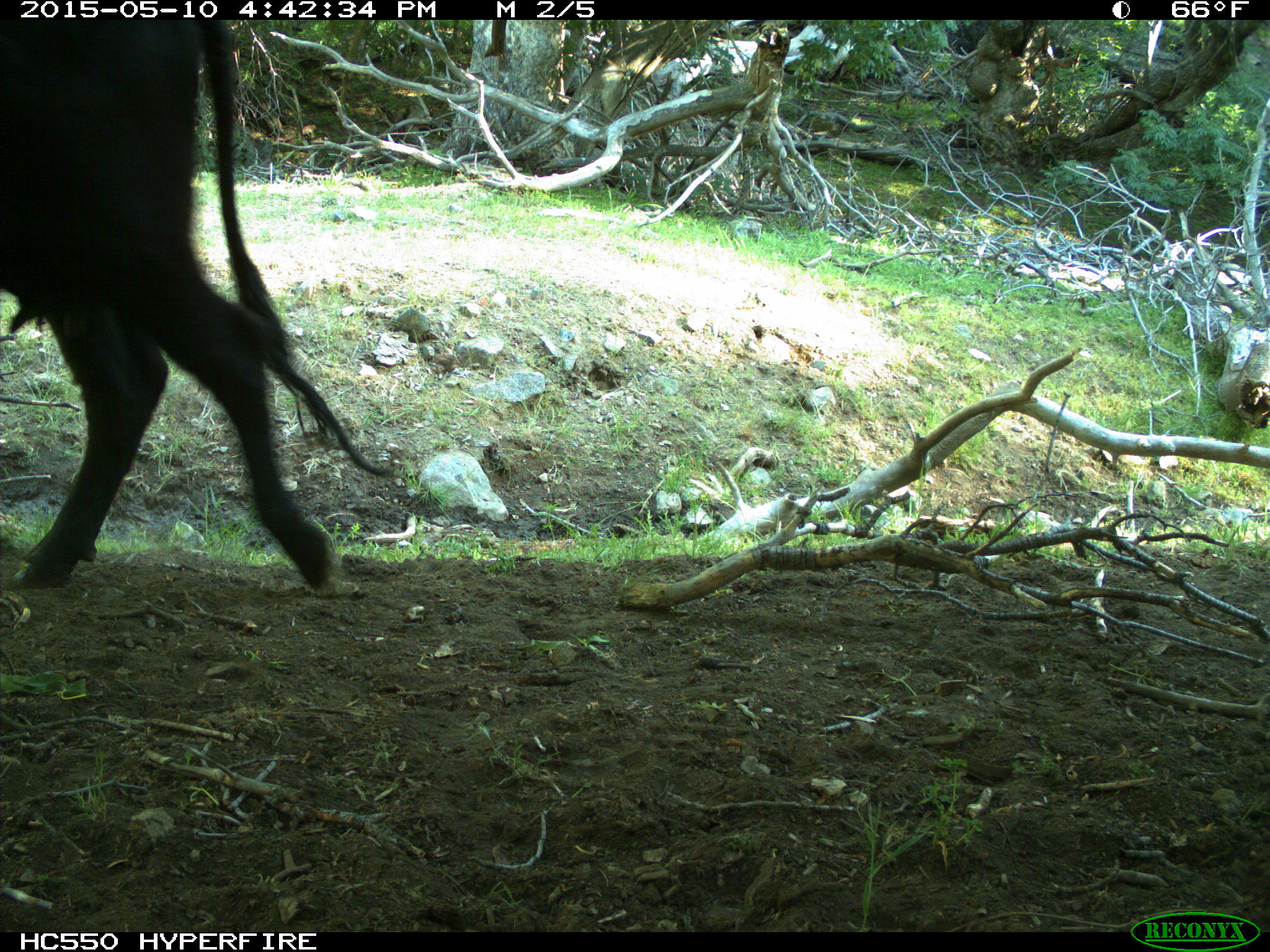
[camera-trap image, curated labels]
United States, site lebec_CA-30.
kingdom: Animalia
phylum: Chordata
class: Mammalia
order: Artiodactyla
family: Bovidae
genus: Bos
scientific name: Bos taurus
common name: domestic cow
Bos taurus (domestic cow).